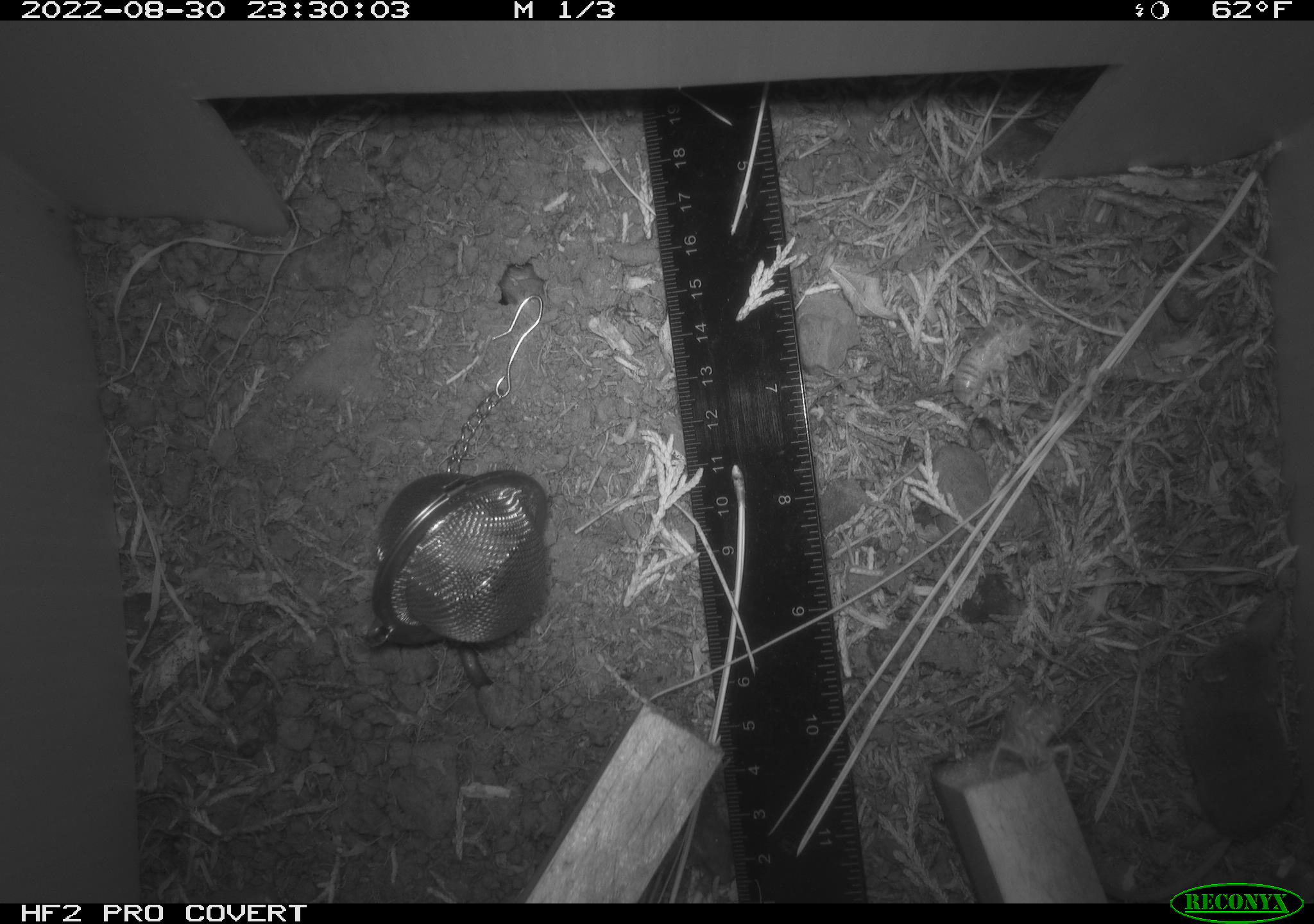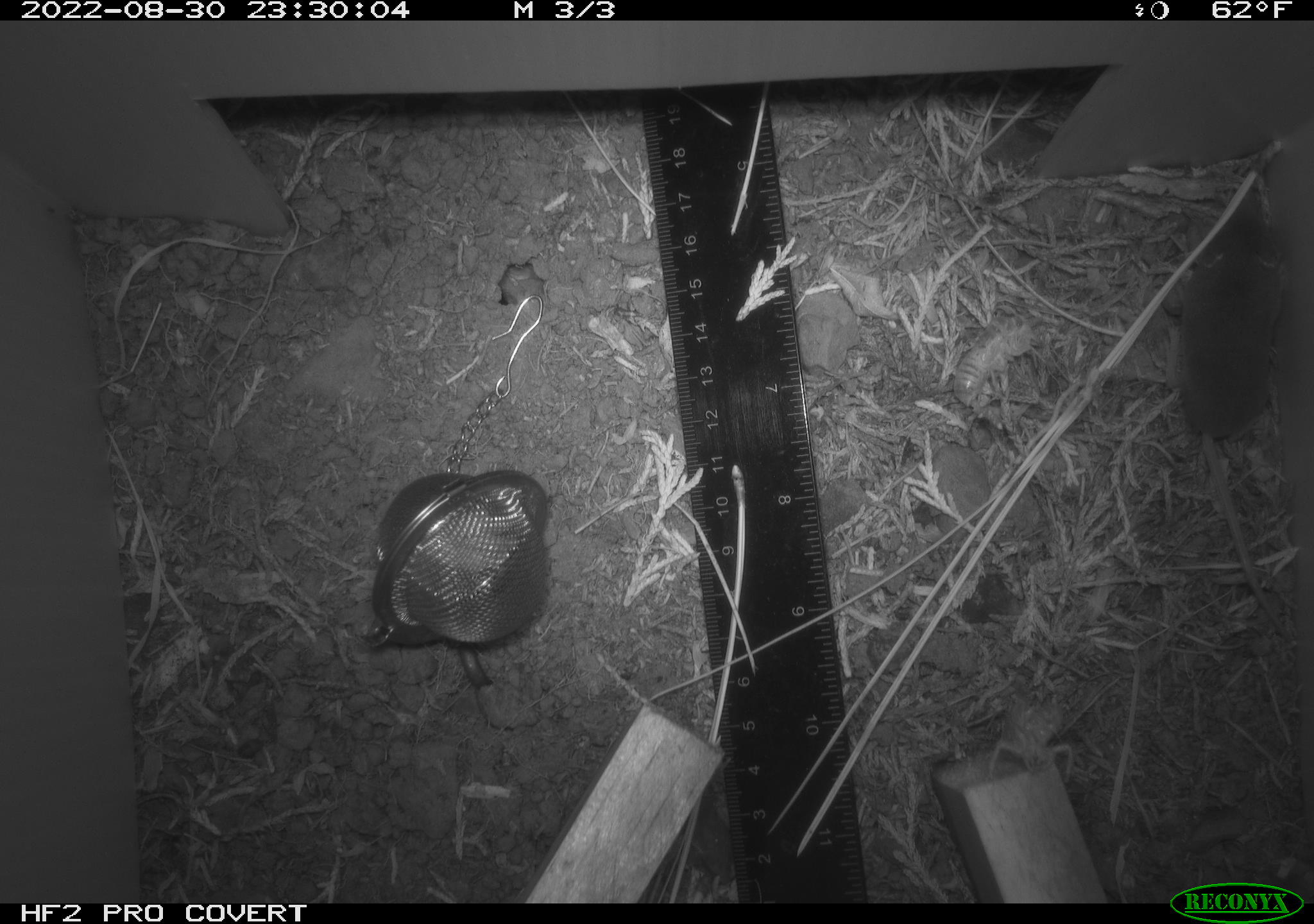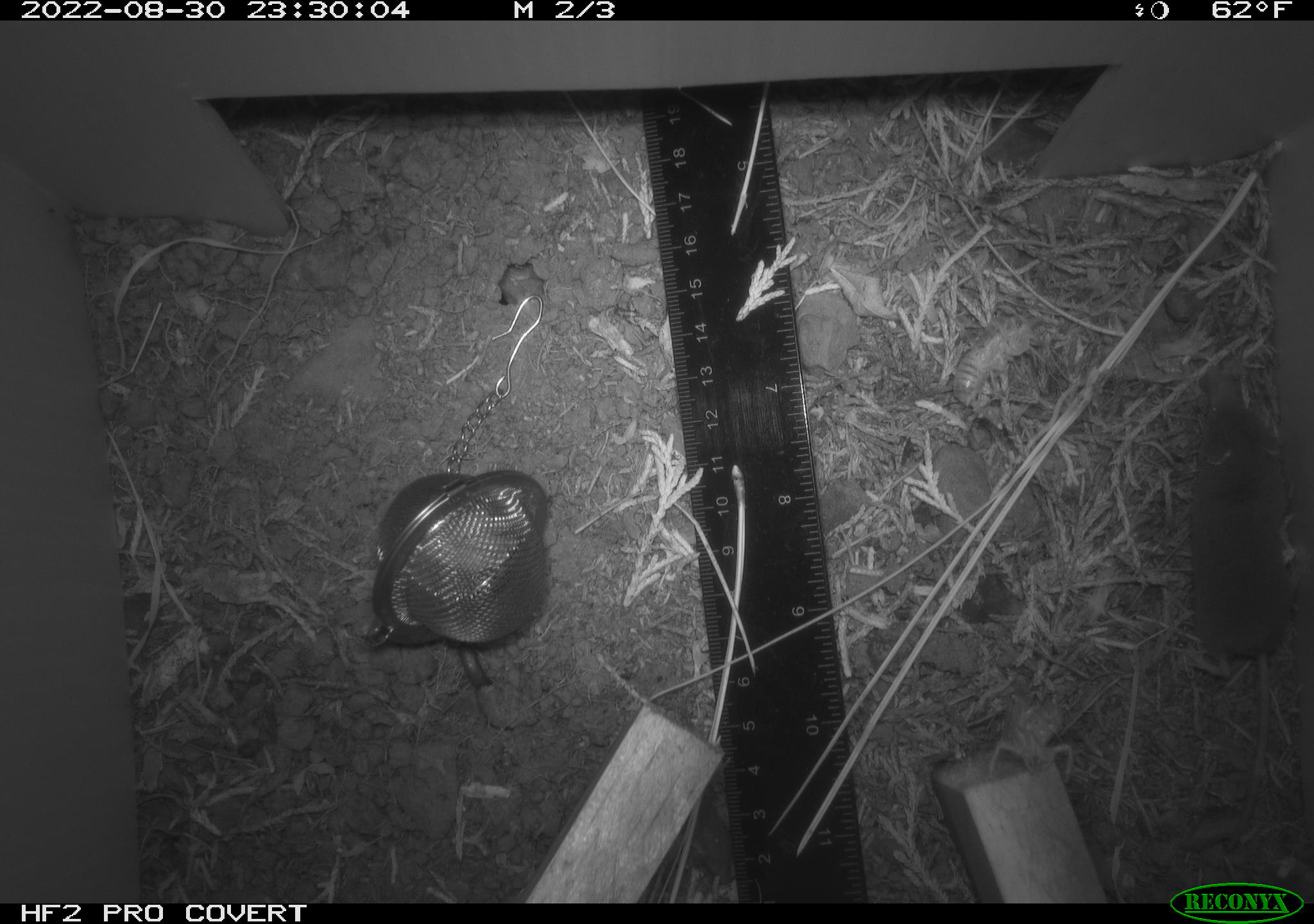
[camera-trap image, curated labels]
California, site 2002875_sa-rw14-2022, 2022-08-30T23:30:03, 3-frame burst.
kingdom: Animalia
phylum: Chordata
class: Mammalia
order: Eulipotyphla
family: Soricidae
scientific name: Soricidae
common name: shrews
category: soricidae family